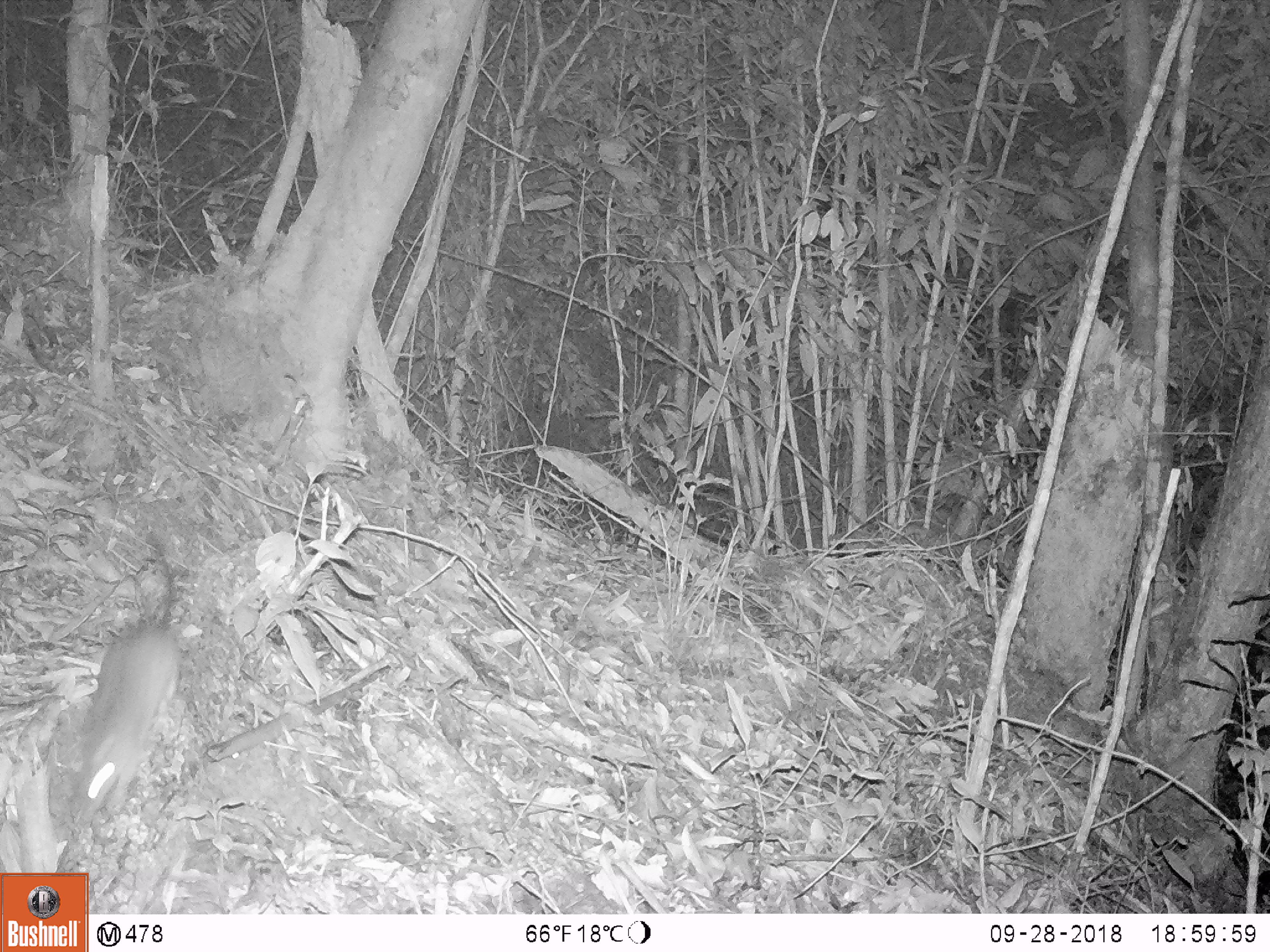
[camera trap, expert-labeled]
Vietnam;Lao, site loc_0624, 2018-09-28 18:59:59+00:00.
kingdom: Animalia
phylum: Chordata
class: Mammalia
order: Rodentia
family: Muridae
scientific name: Muridae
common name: old-world mice and rats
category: unidentified murid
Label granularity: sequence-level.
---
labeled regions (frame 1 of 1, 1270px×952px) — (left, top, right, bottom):
unidentified murid: (72, 531, 180, 819)